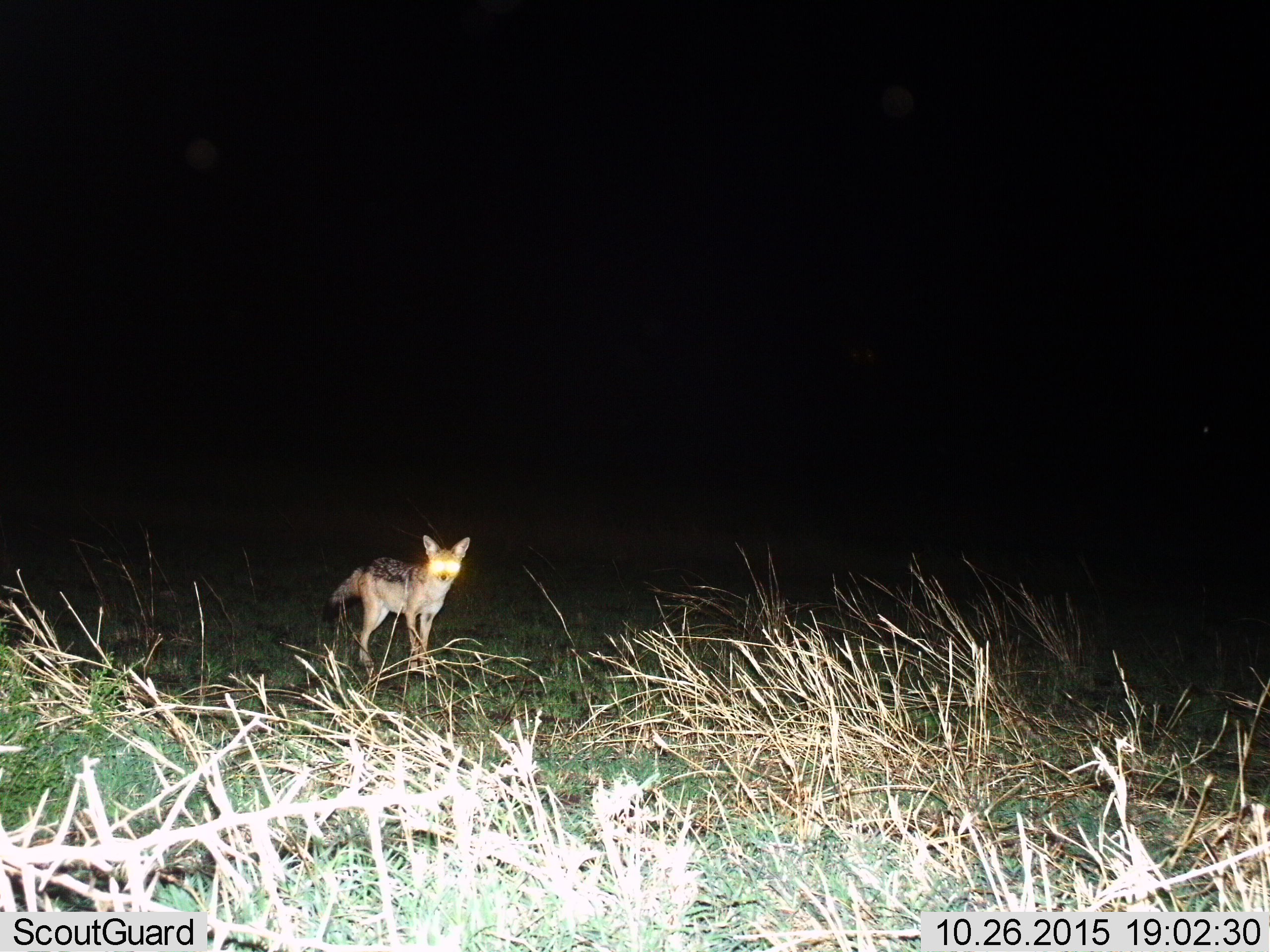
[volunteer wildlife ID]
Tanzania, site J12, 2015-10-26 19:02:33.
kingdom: Animalia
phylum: Chordata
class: Mammalia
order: Carnivora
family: Canidae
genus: Lupulella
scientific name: Lupulella mesomelas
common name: black-backed jackal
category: jackal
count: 1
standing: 100%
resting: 0%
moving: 0%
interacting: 0%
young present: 0%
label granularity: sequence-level